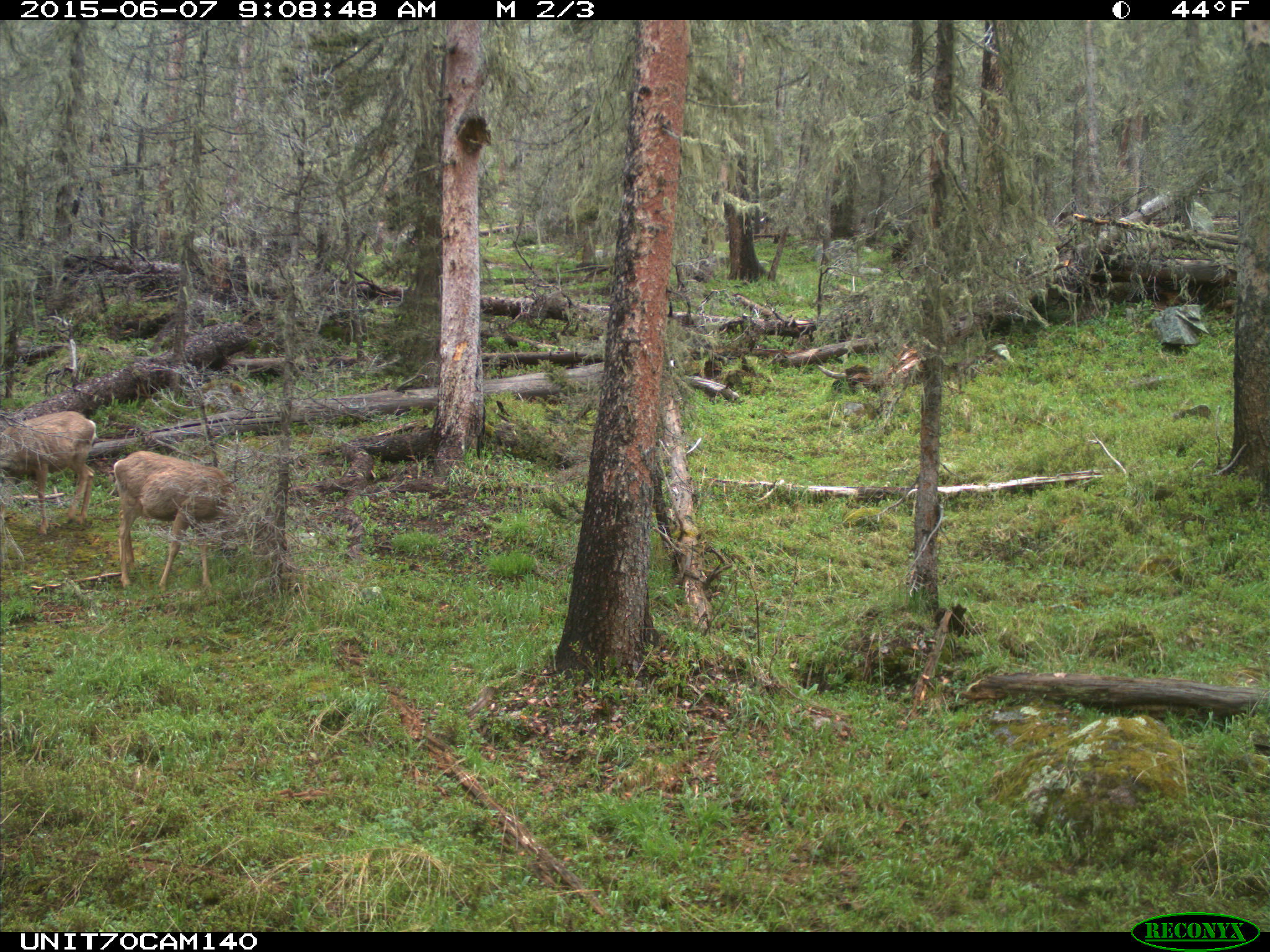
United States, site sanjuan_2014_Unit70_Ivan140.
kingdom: Animalia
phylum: Chordata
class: Mammalia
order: Artiodactyla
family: Cervidae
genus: Odocoileus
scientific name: Odocoileus hemionus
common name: mule deer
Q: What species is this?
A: Odocoileus hemionus (mule deer).